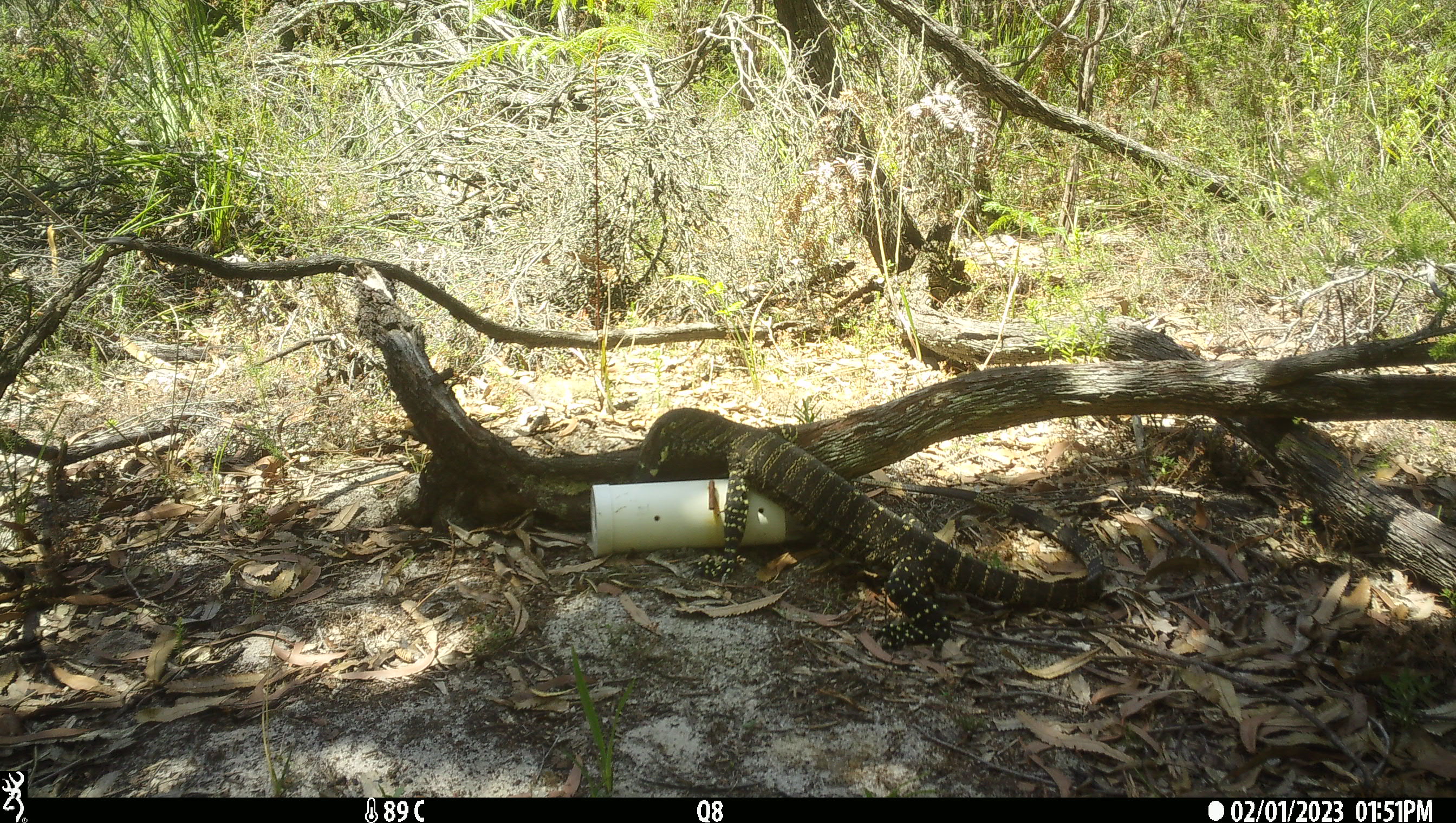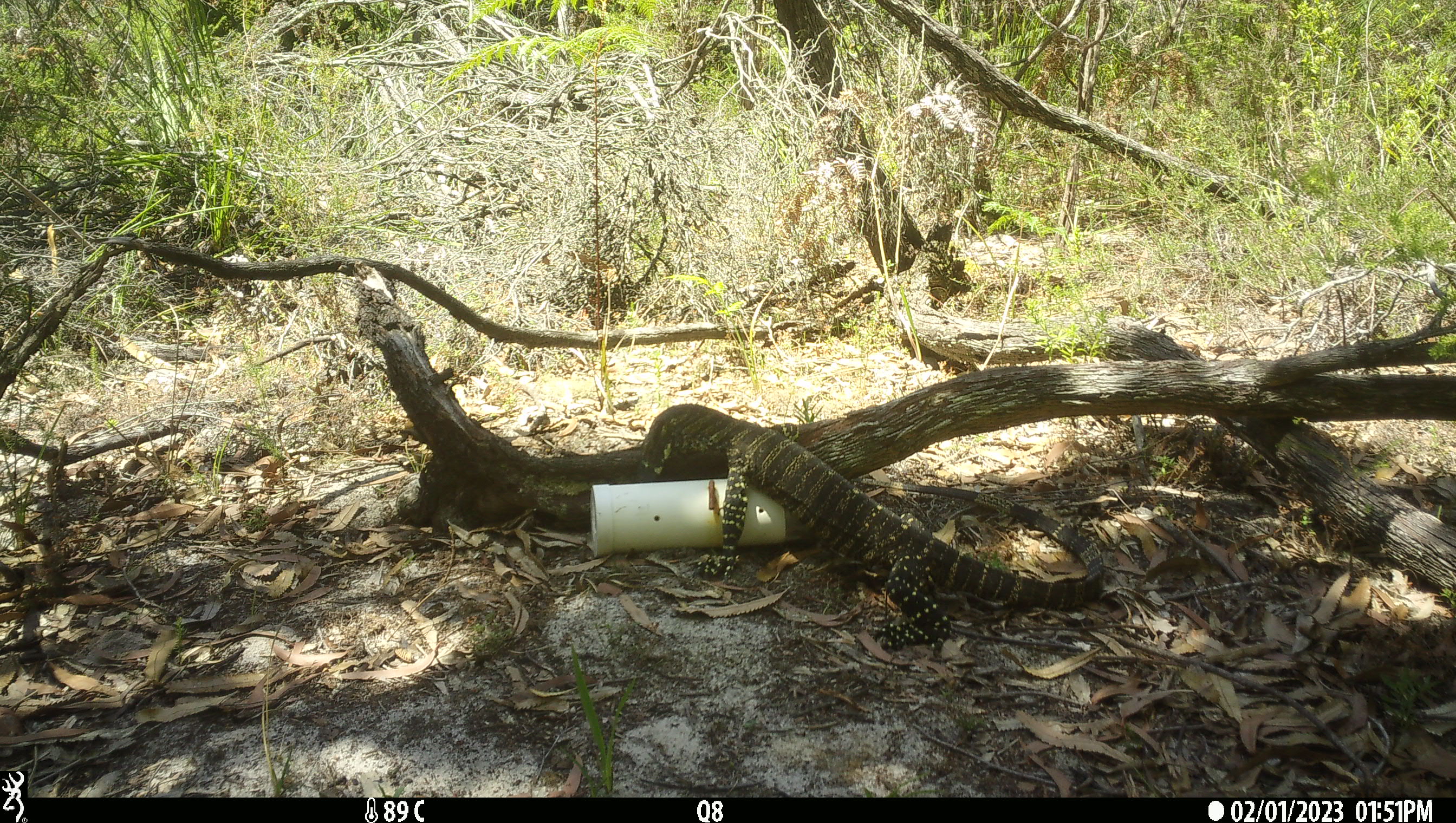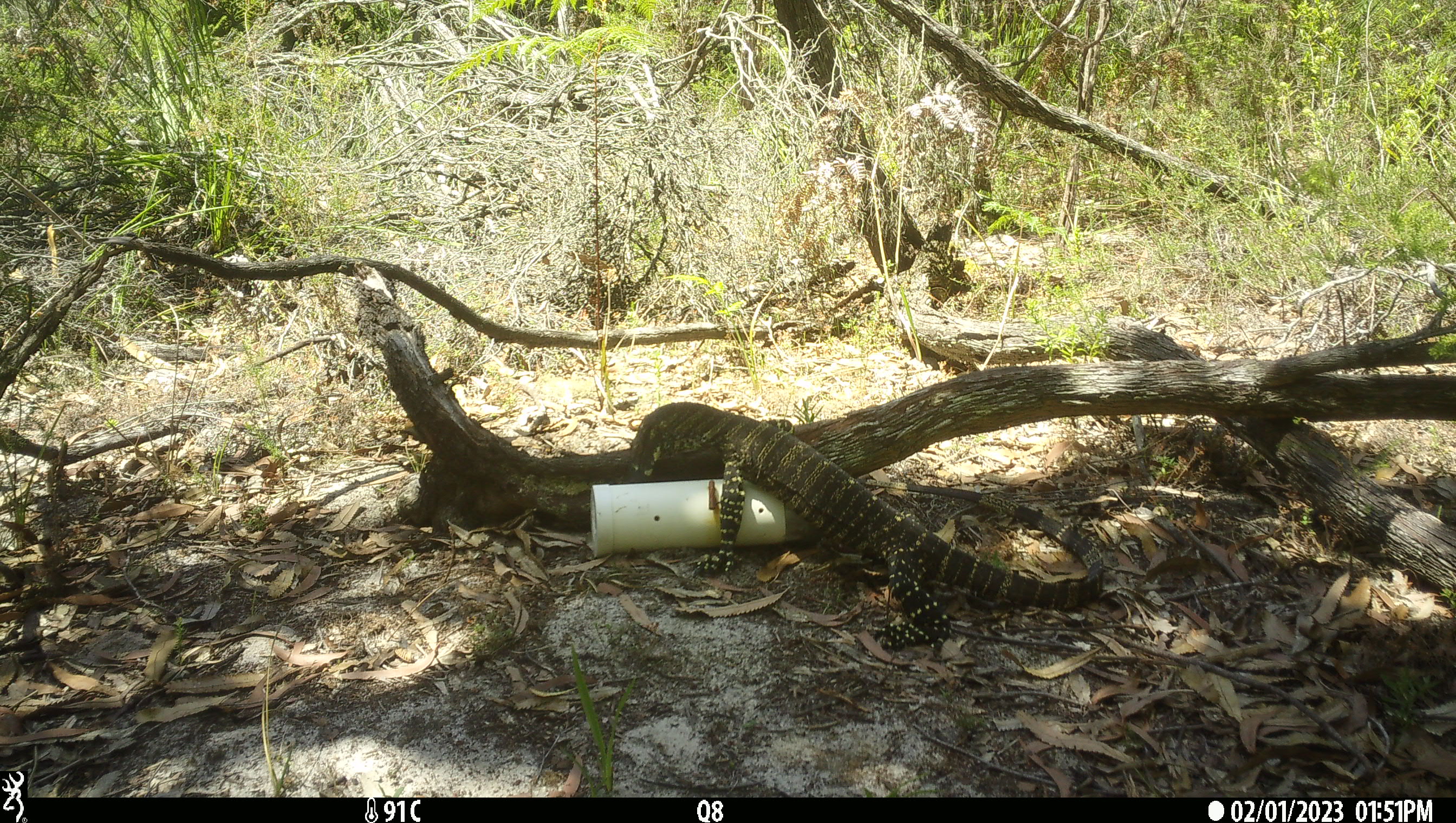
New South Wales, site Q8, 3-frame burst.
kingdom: Animalia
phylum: Chordata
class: Reptilia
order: Squamata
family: Varanidae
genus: Varanus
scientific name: Varanus varius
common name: lace monitor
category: goanna